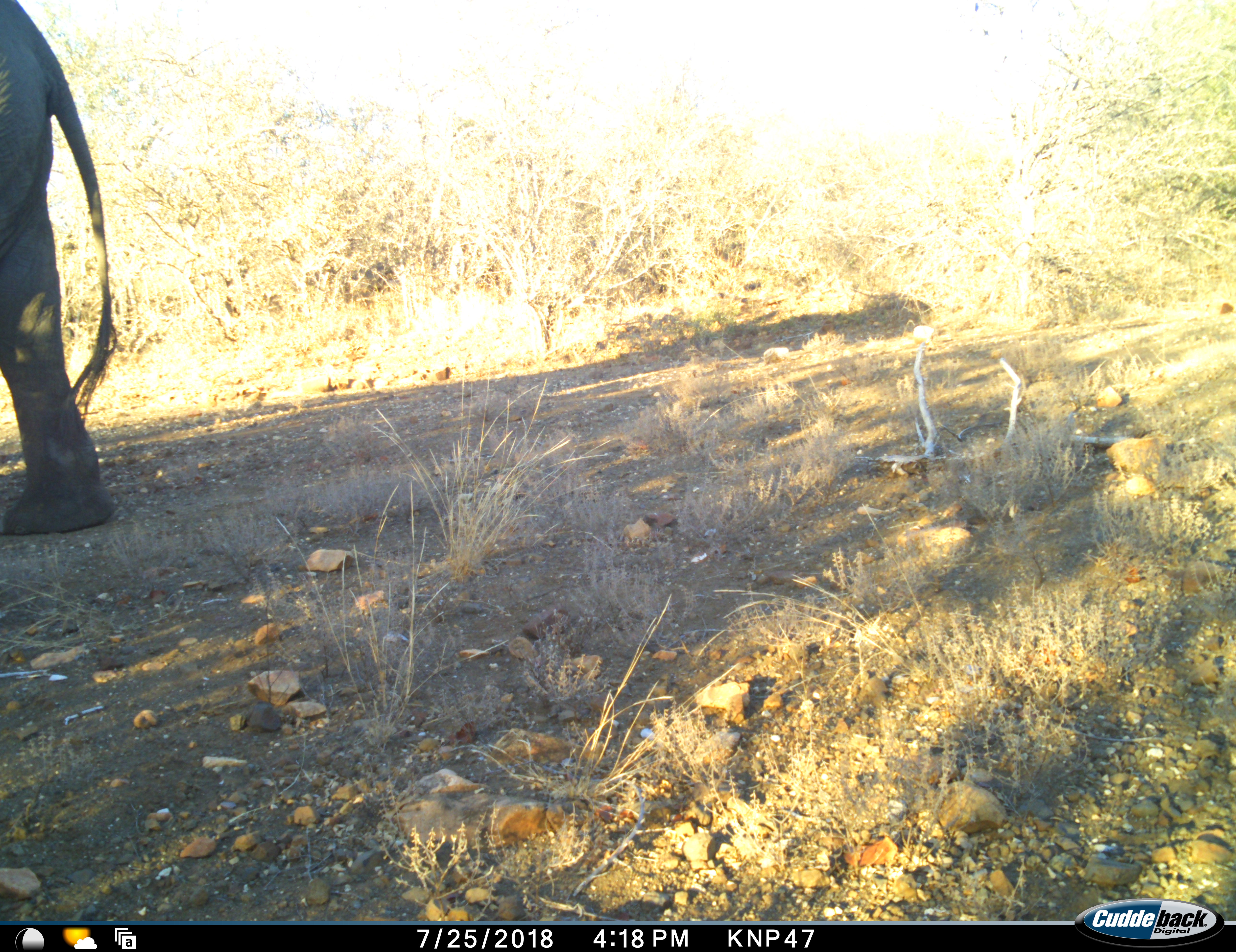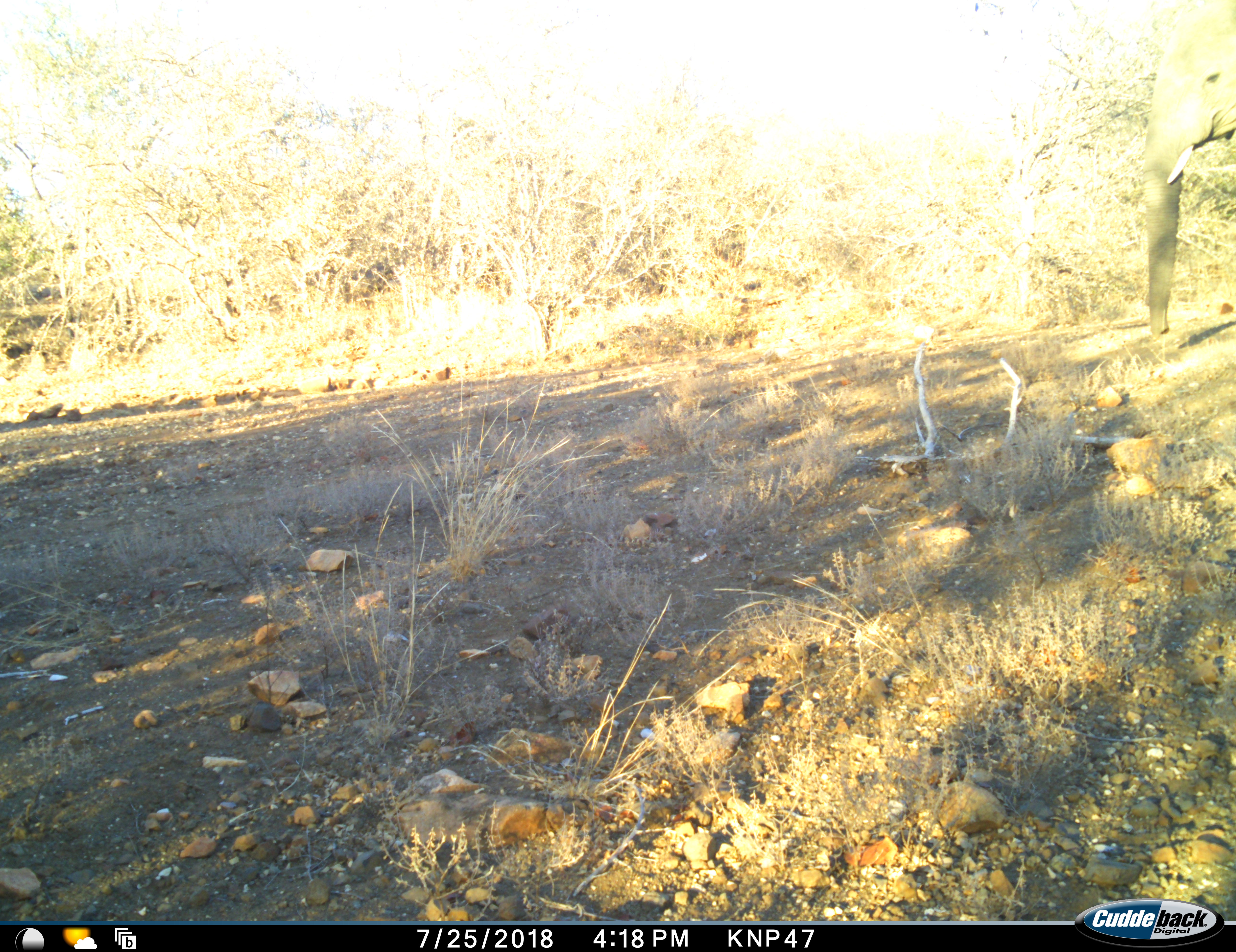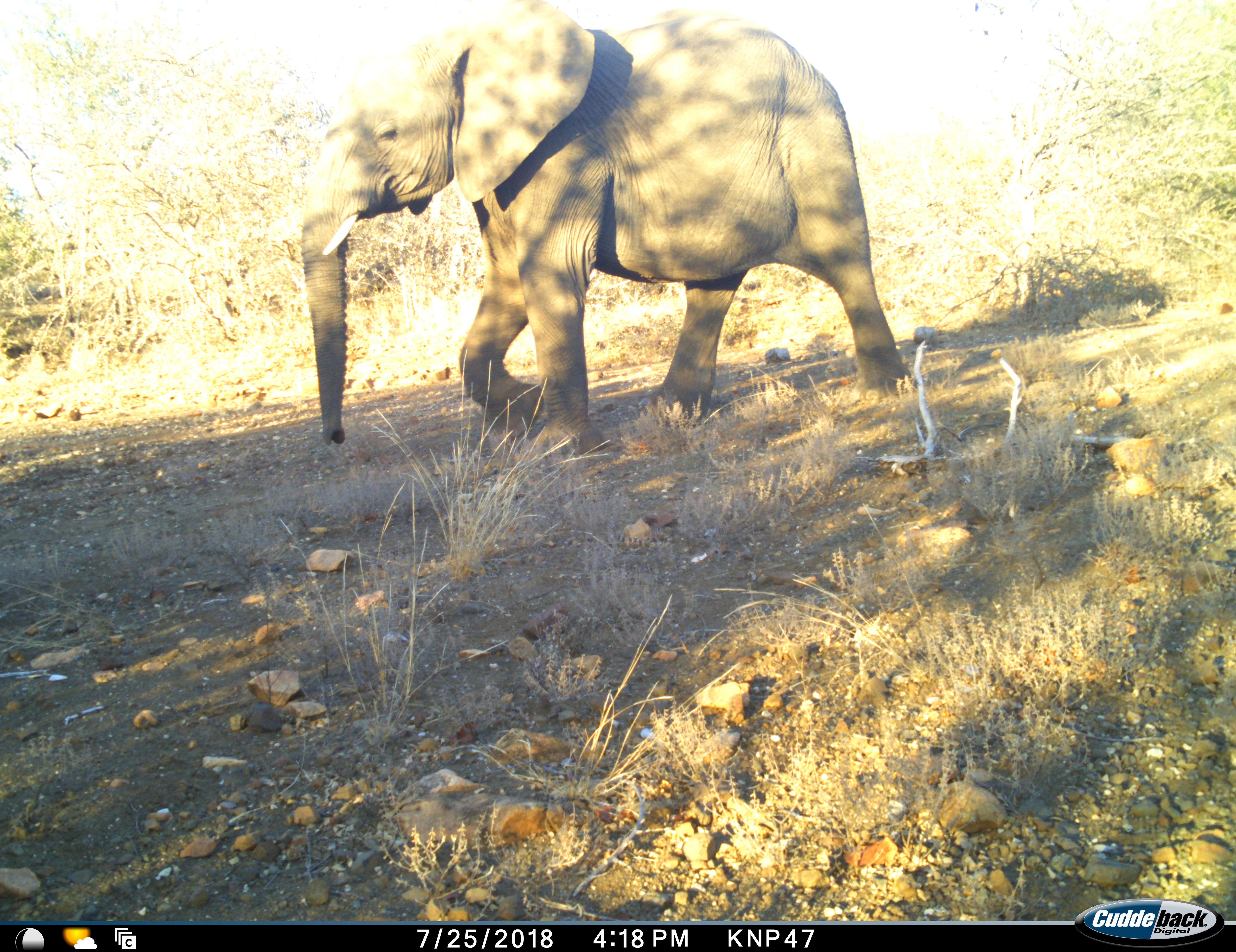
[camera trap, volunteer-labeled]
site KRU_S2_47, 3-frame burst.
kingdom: Animalia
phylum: Chordata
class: Mammalia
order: Proboscidea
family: Elephantidae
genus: Loxodonta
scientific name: Loxodonta africana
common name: african bush elephant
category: elephant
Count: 1.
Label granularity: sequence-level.